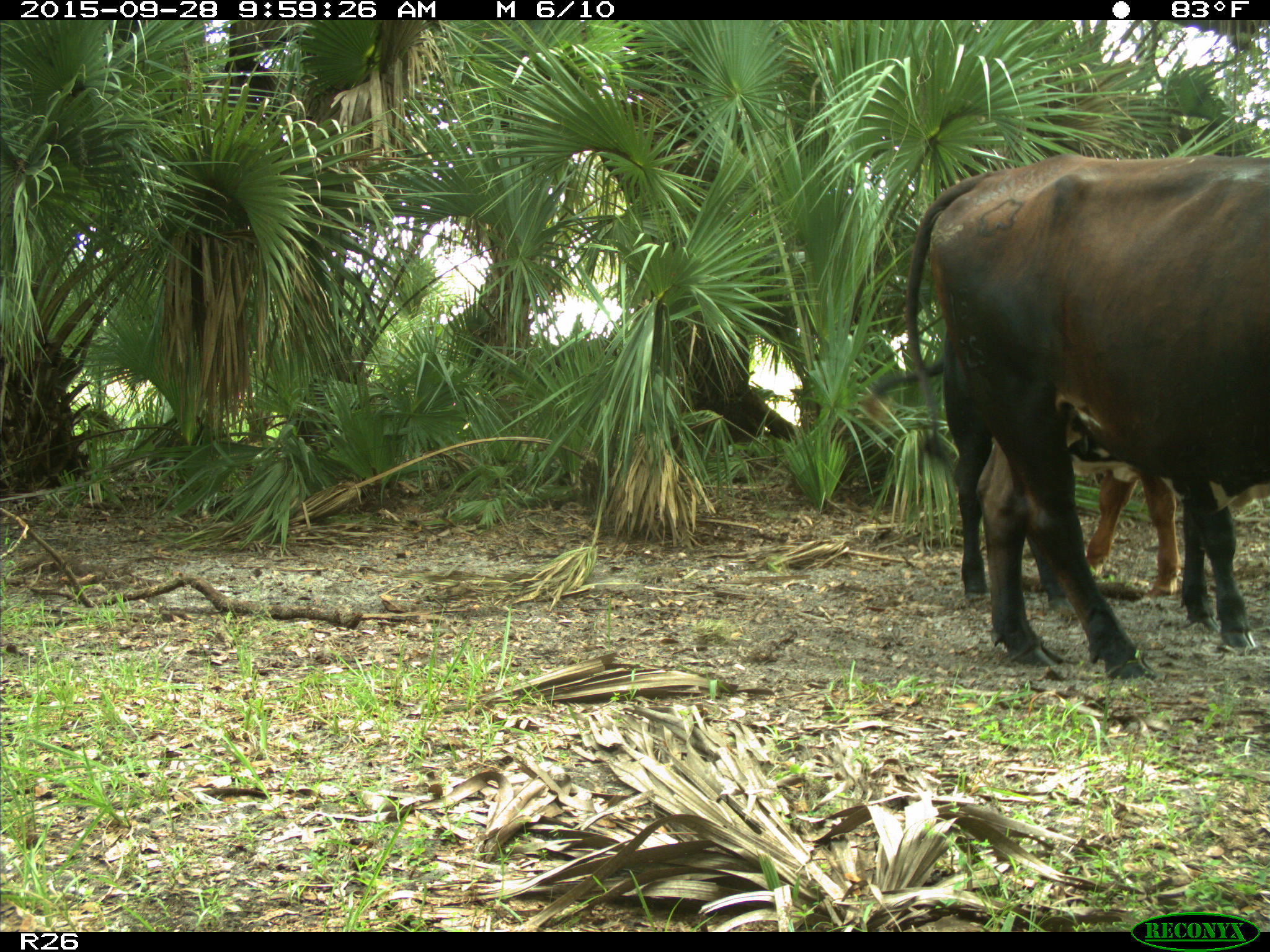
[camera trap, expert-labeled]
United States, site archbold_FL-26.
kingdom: Animalia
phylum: Chordata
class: Mammalia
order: Artiodactyla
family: Bovidae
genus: Bos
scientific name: Bos taurus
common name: domestic cow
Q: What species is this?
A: Bos taurus (domestic cow).